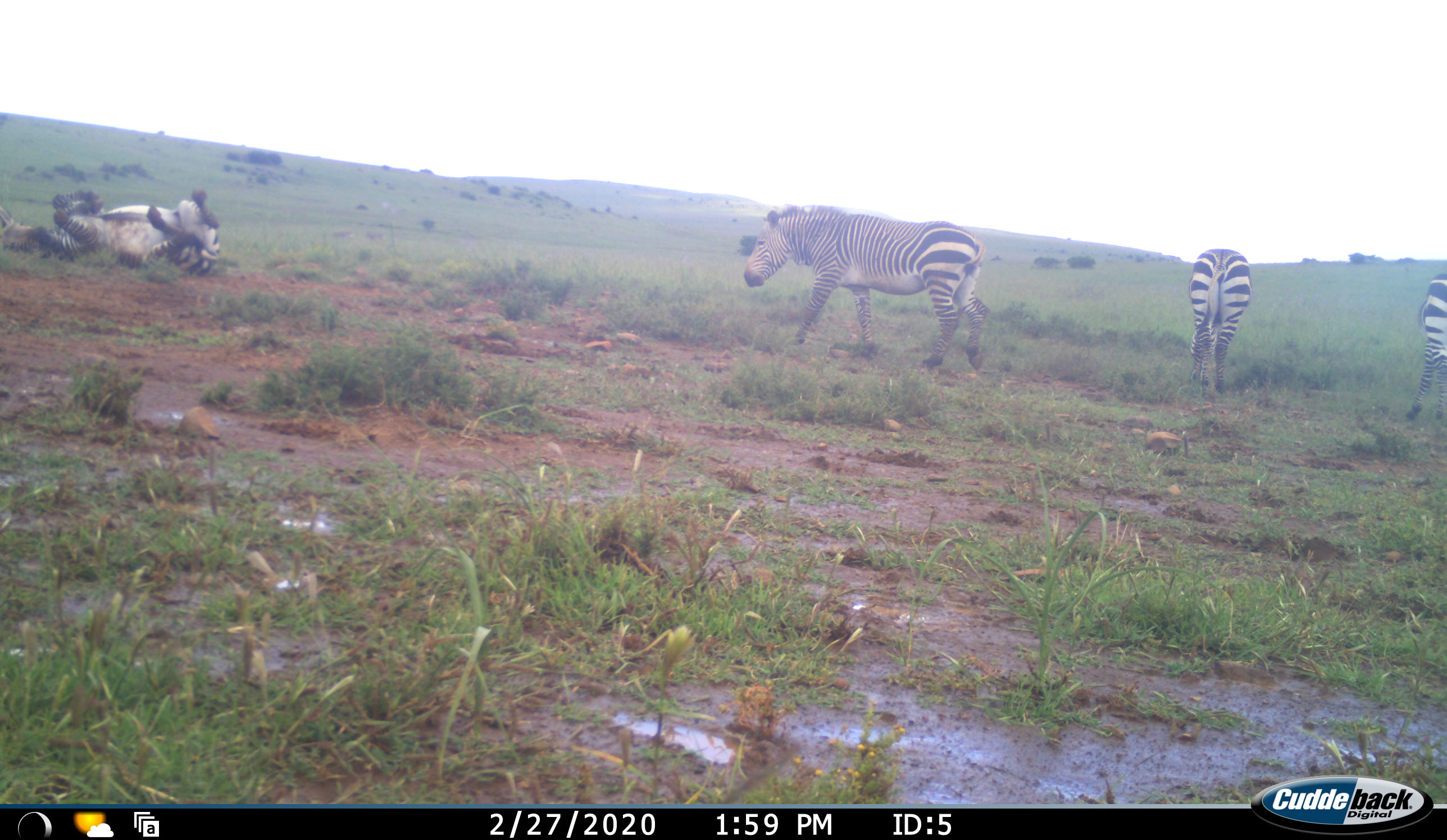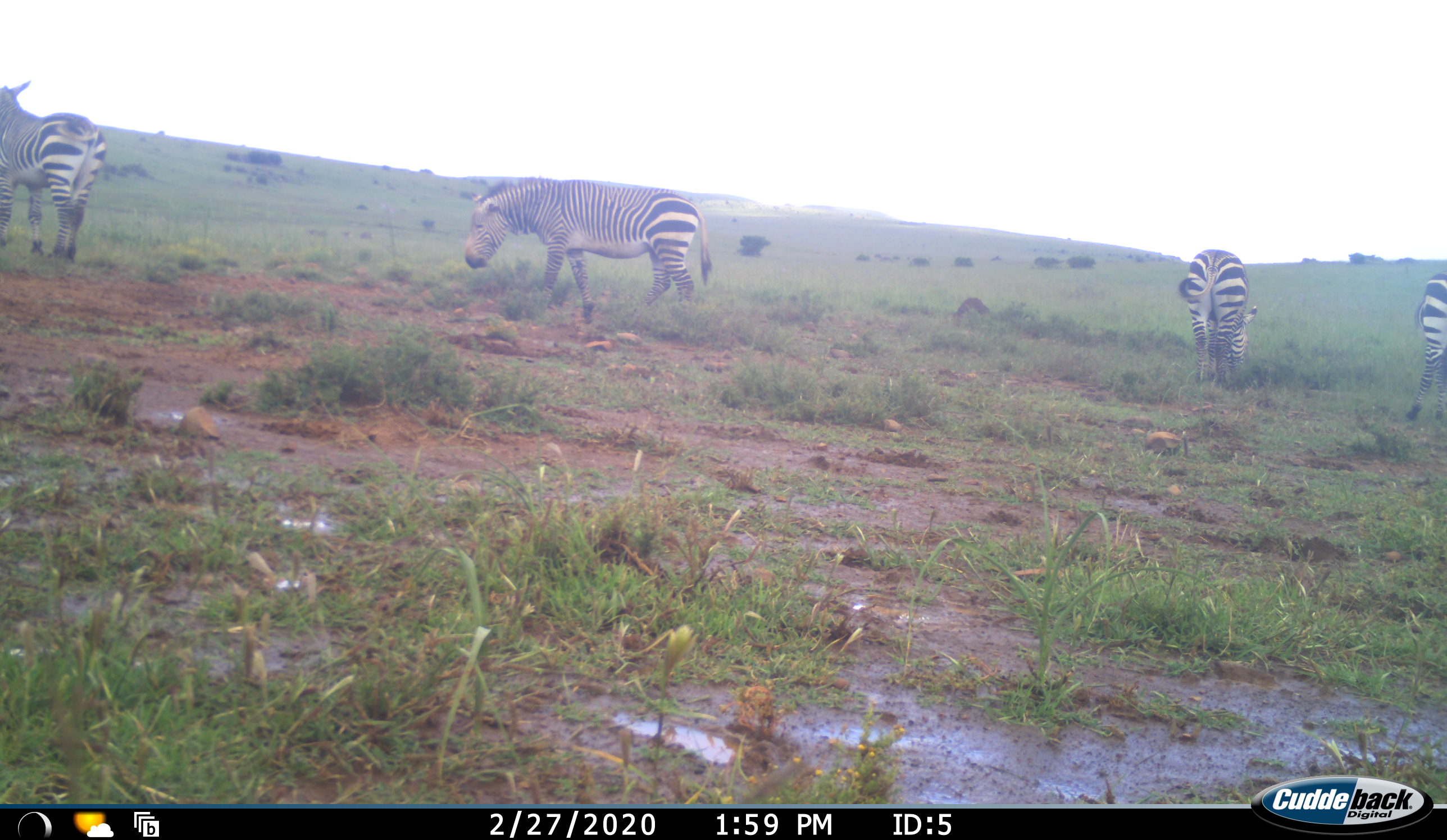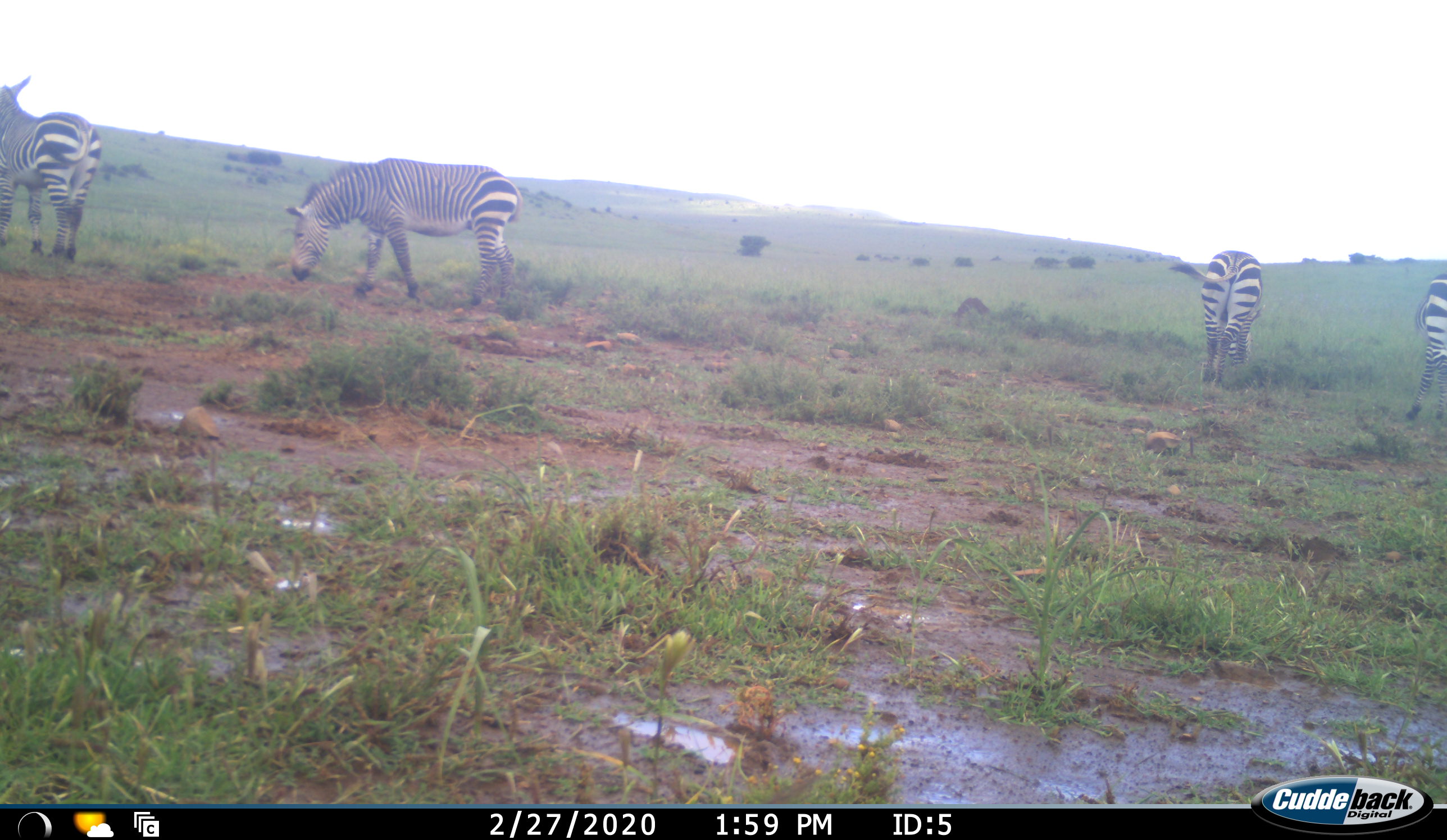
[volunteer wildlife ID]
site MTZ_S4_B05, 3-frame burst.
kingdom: Animalia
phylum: Chordata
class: Mammalia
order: Perissodactyla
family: Equidae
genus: Equus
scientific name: Equus zebra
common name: mountain zebra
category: zebramountain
Zebramountain (mountain zebra) (Equus zebra), count 4. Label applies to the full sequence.